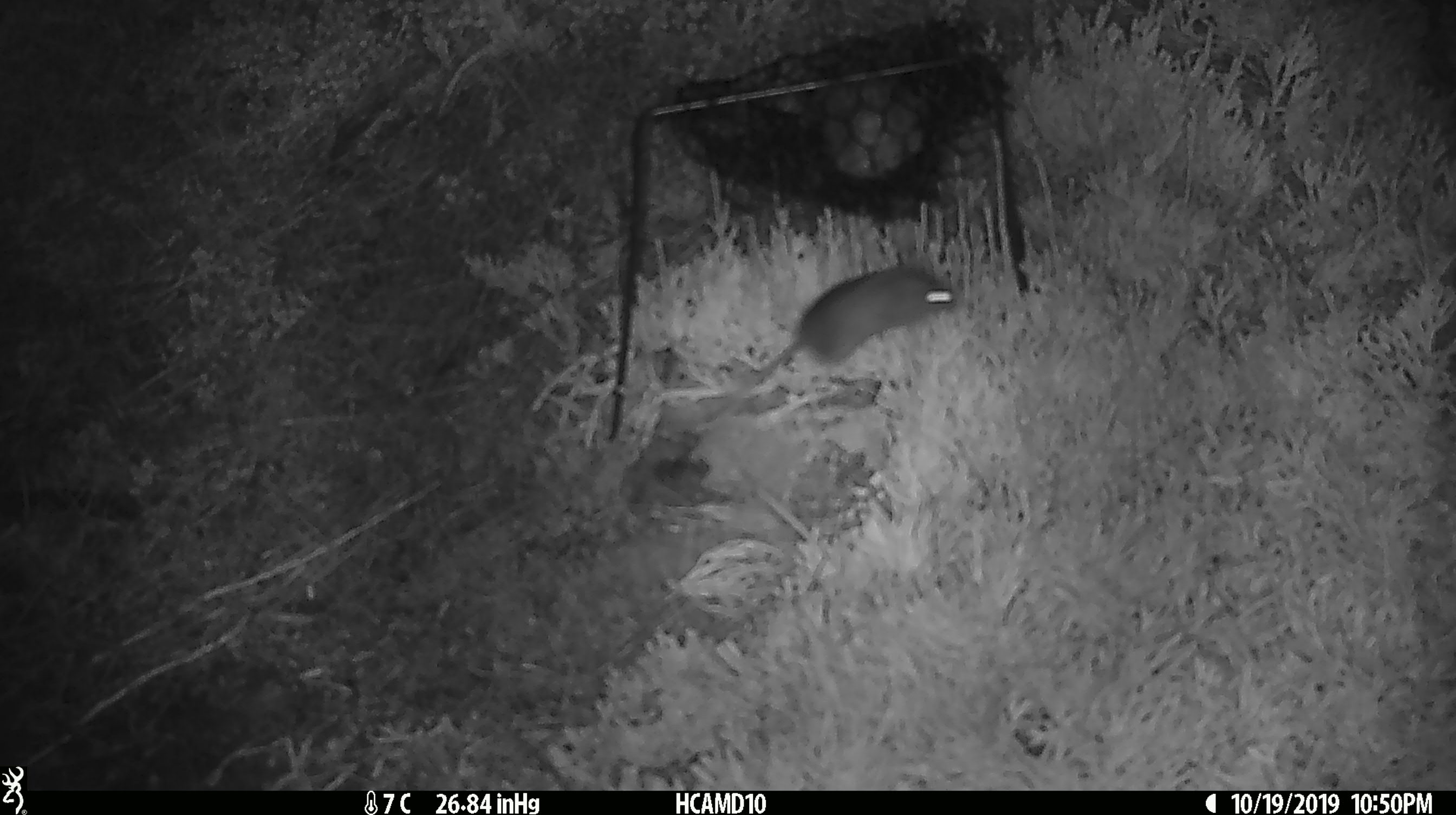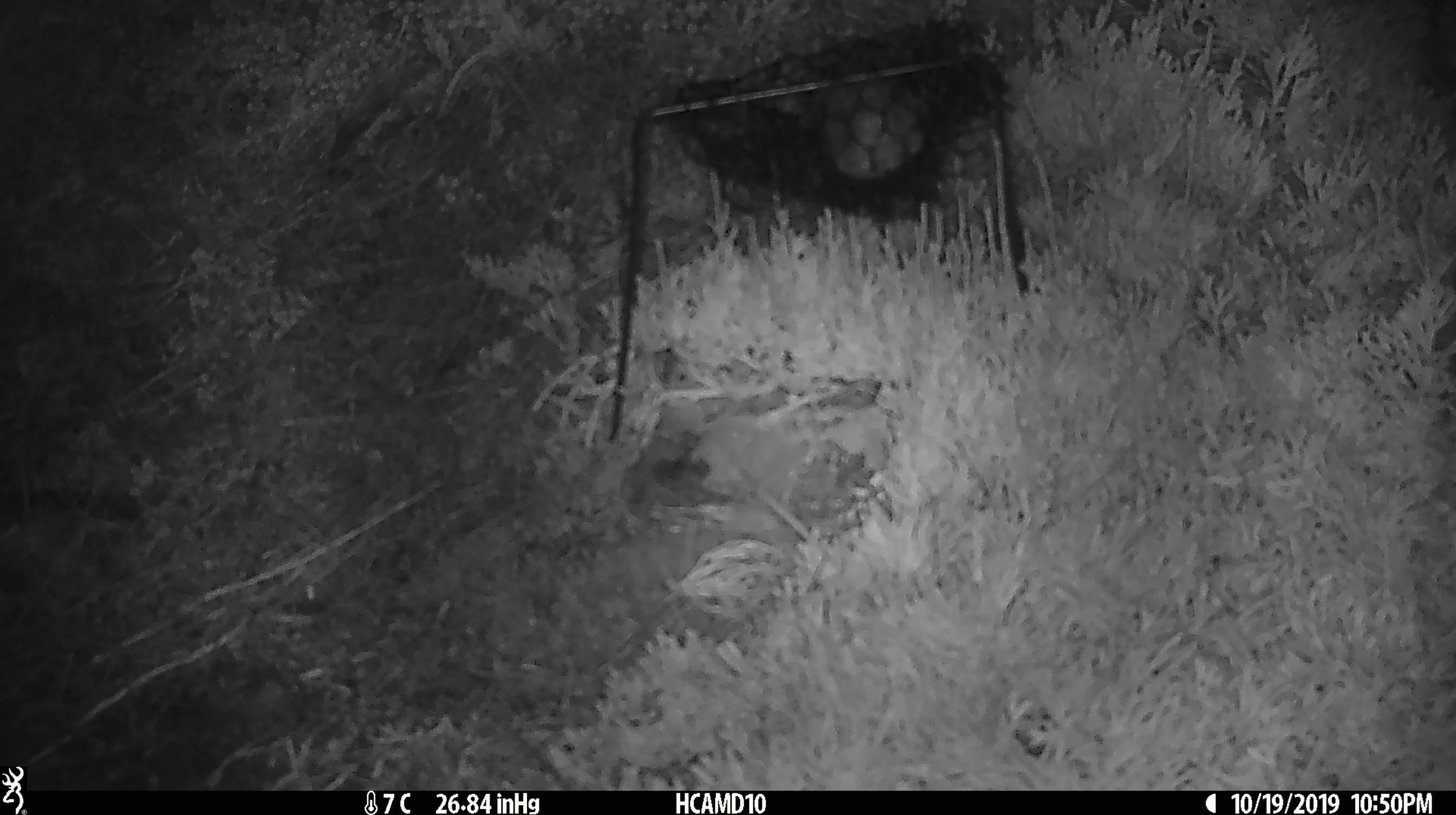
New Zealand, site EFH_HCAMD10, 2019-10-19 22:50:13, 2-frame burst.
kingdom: Animalia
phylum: Chordata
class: Mammalia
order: Rodentia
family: Muridae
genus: Mus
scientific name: Mus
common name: mouse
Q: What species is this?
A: Mouse (Mus).